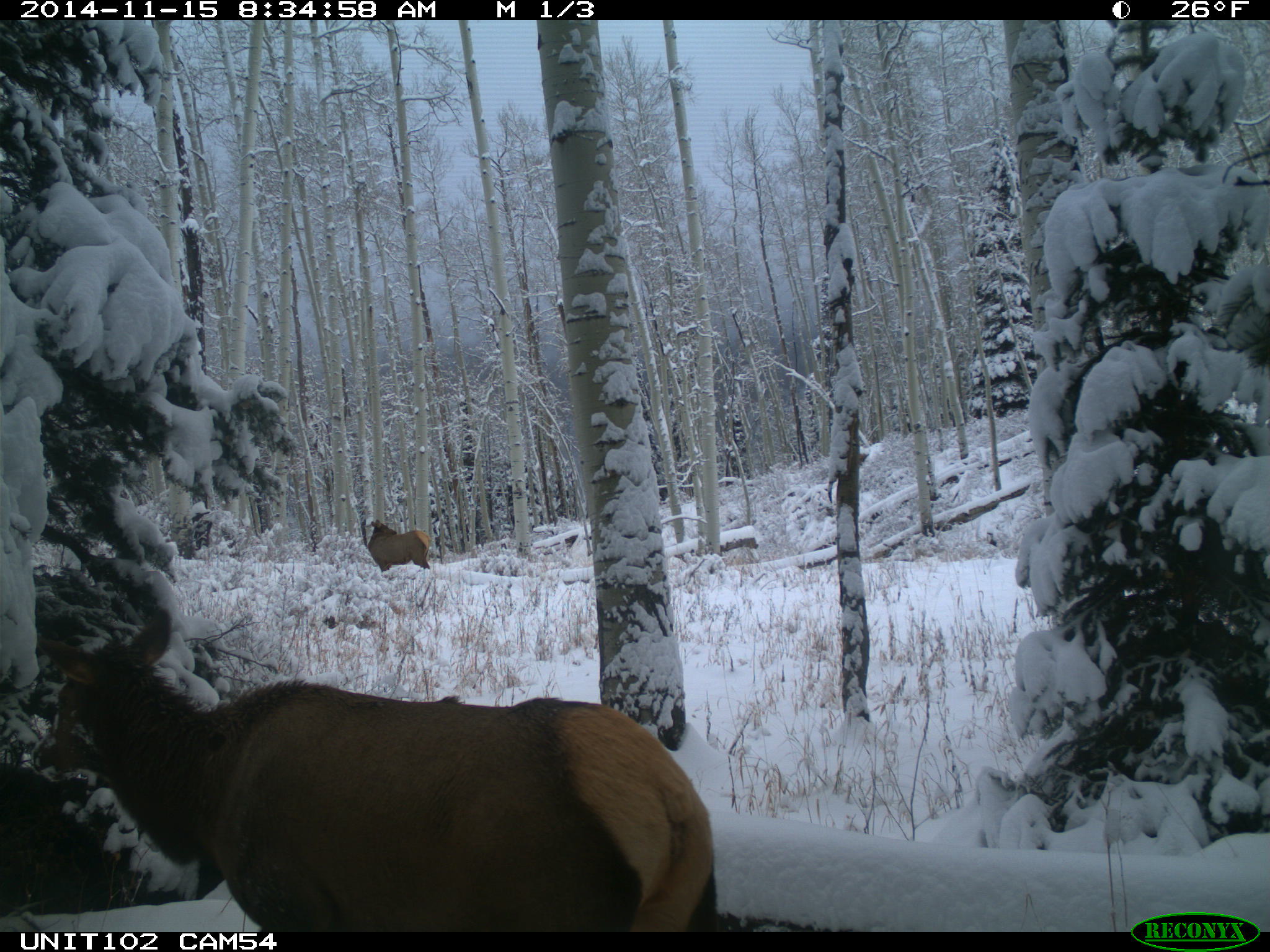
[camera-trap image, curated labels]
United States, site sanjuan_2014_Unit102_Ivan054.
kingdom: Animalia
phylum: Chordata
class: Mammalia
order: Artiodactyla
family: Cervidae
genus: Cervus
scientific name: Cervus elaphus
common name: red deer